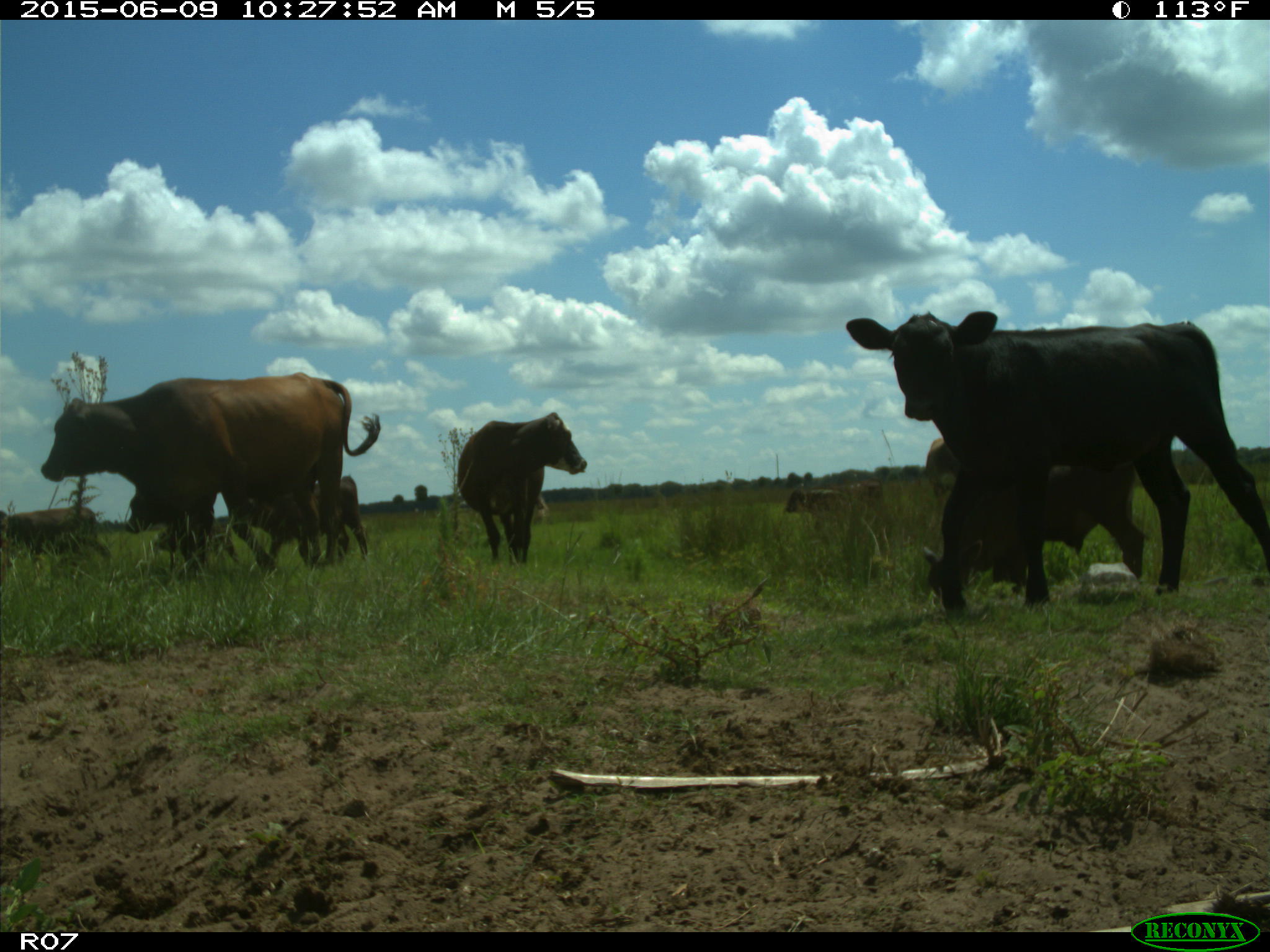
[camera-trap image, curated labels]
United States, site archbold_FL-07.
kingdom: Animalia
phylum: Chordata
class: Mammalia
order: Artiodactyla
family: Bovidae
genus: Bos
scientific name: Bos taurus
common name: domestic cow